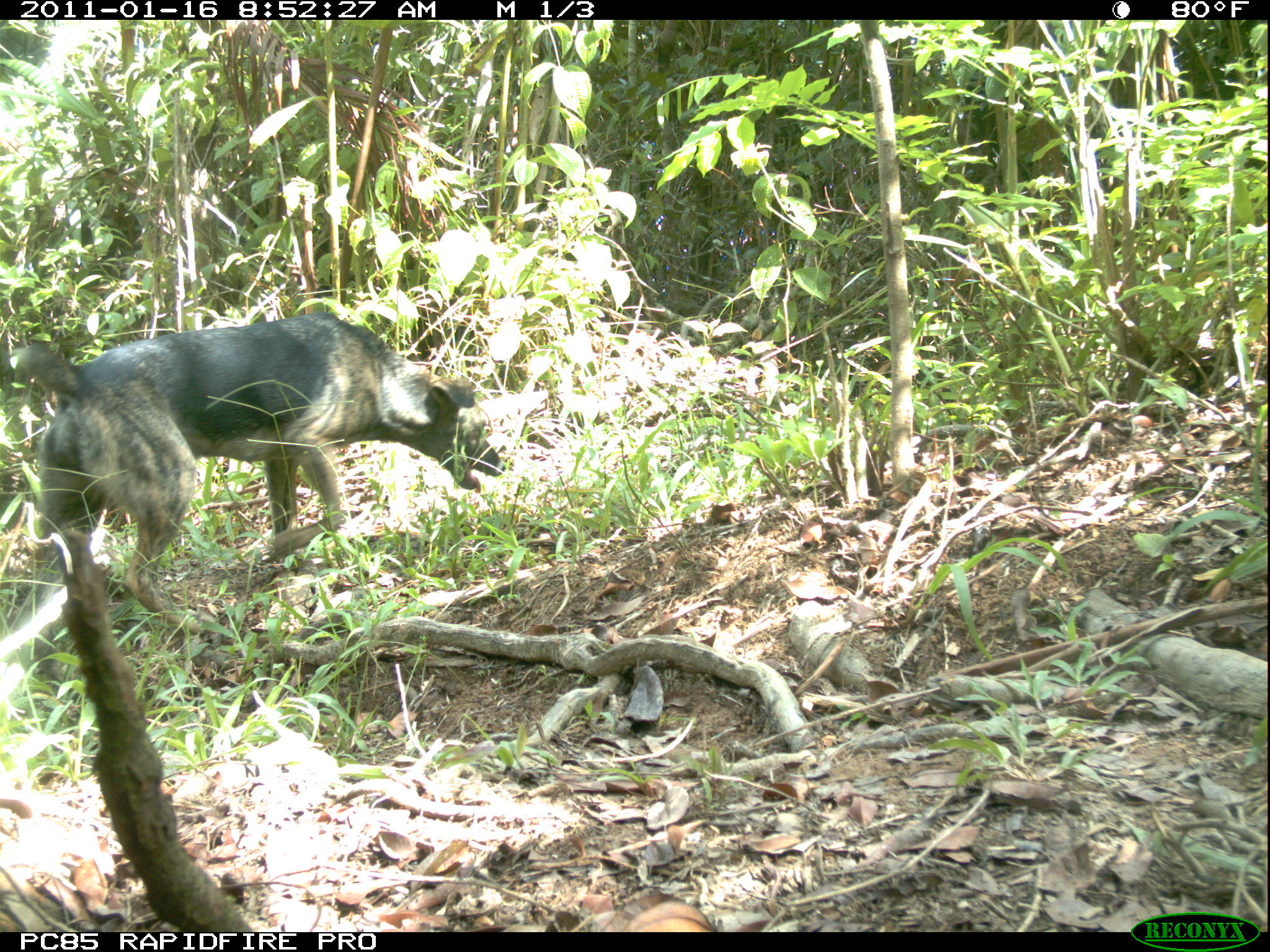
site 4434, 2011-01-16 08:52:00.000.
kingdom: Animalia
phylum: Chordata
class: Mammalia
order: Carnivora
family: Canidae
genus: Canis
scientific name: Canis familiaris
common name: domestic dog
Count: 1.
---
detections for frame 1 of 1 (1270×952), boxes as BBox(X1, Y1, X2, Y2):
canis familiaris: BBox(8, 308, 507, 633)